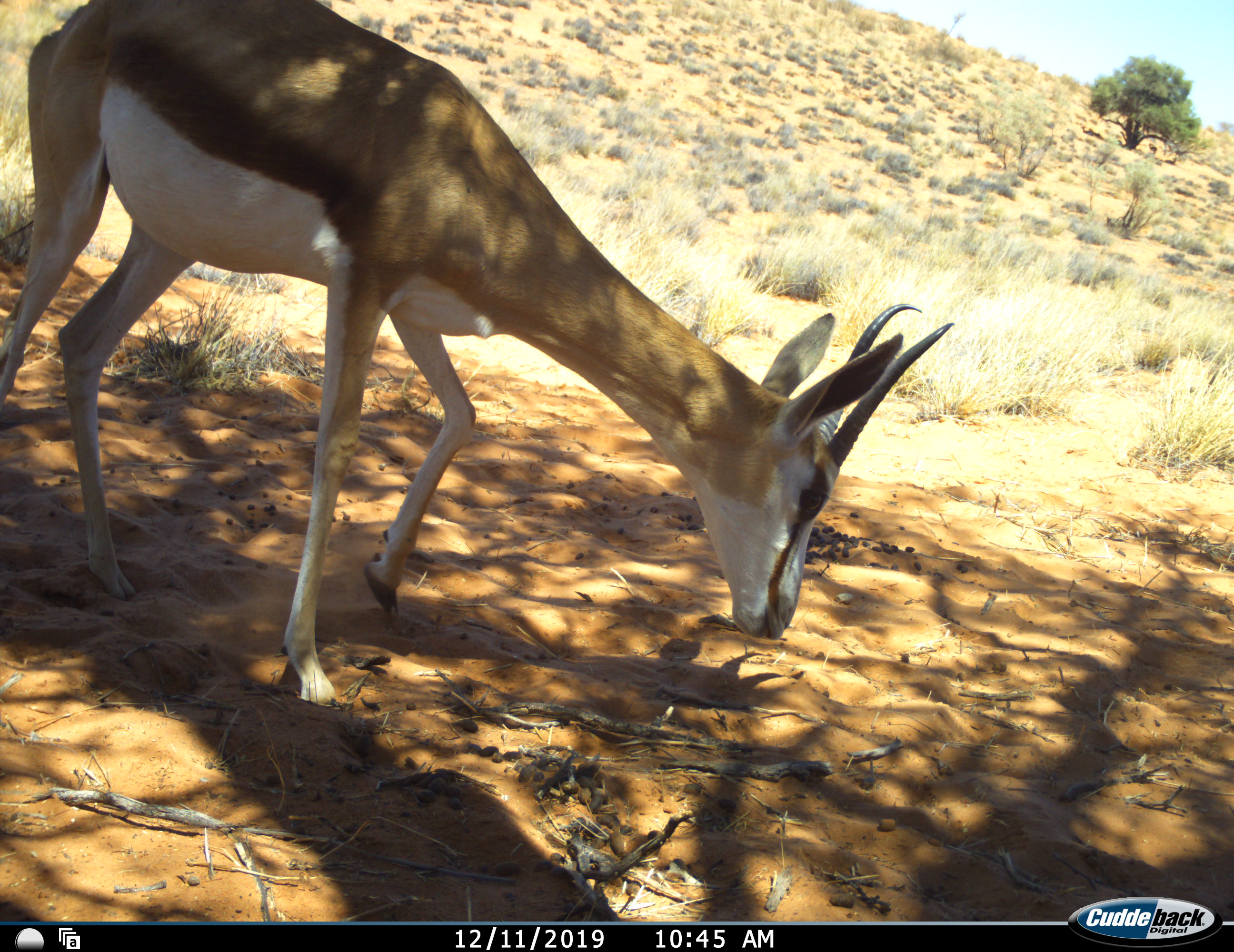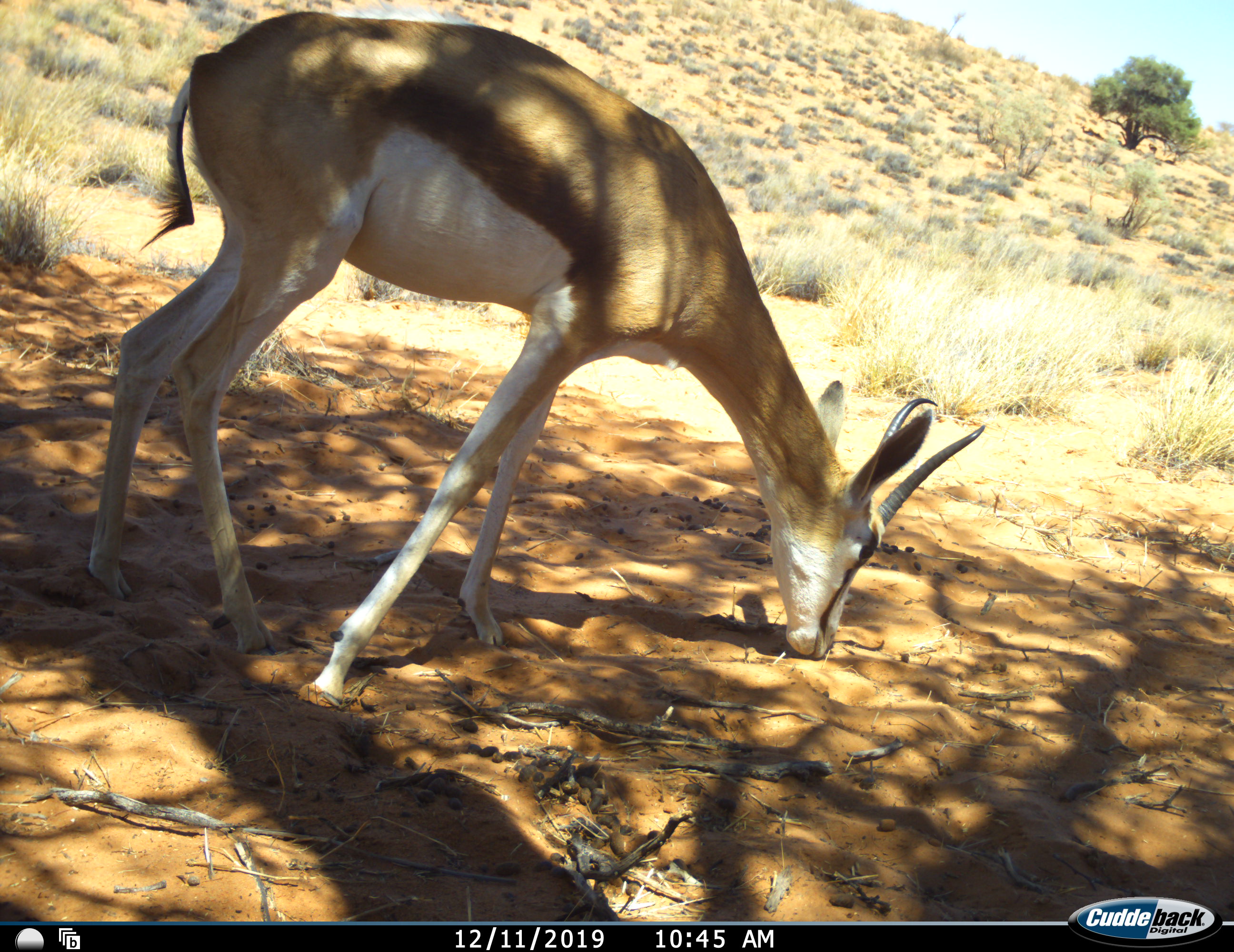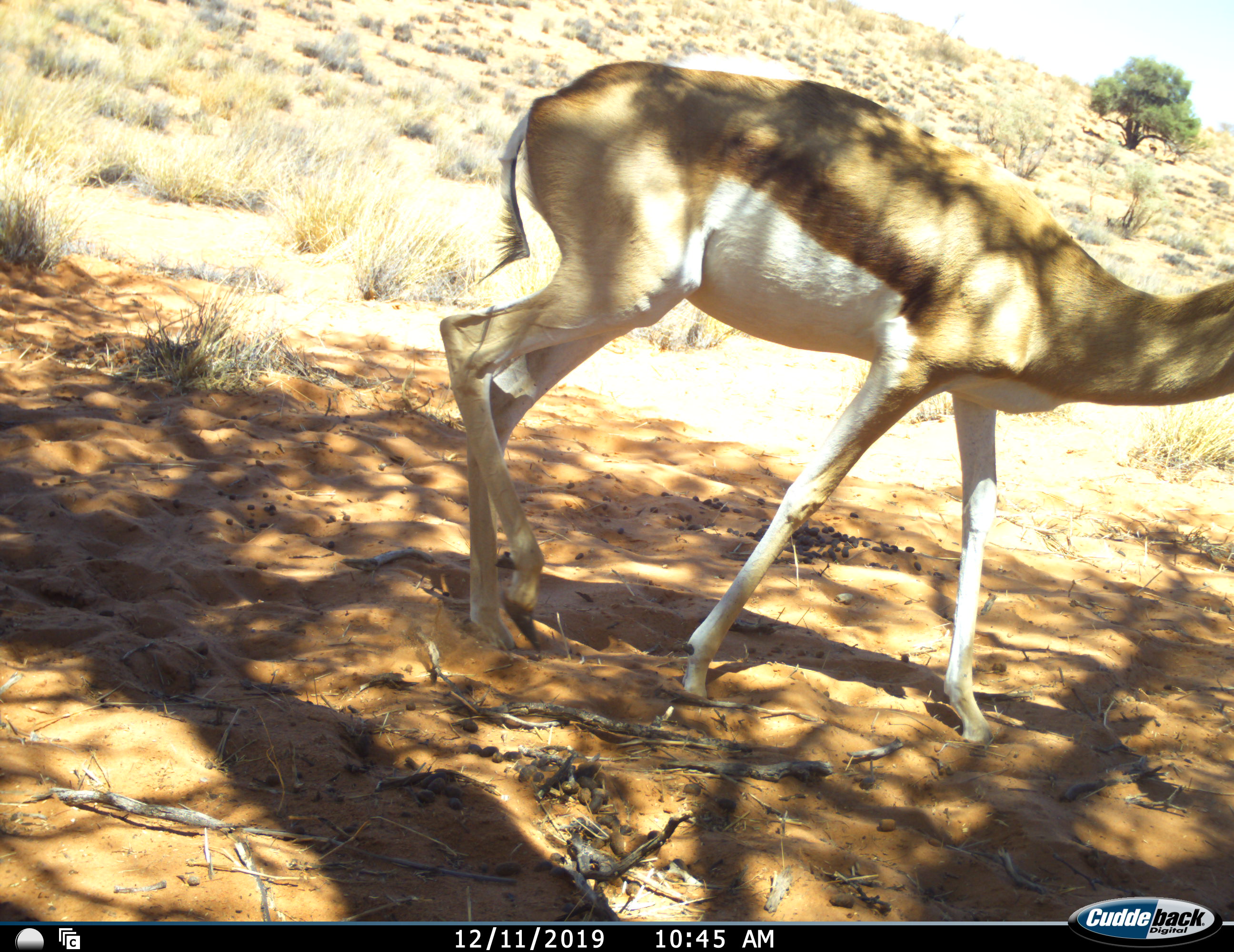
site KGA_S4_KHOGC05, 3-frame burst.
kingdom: Animalia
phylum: Chordata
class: Mammalia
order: Artiodactyla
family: Bovidae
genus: Antidorcas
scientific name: Antidorcas marsupialis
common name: springbok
Springbok (Antidorcas marsupialis), count 1. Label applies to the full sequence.